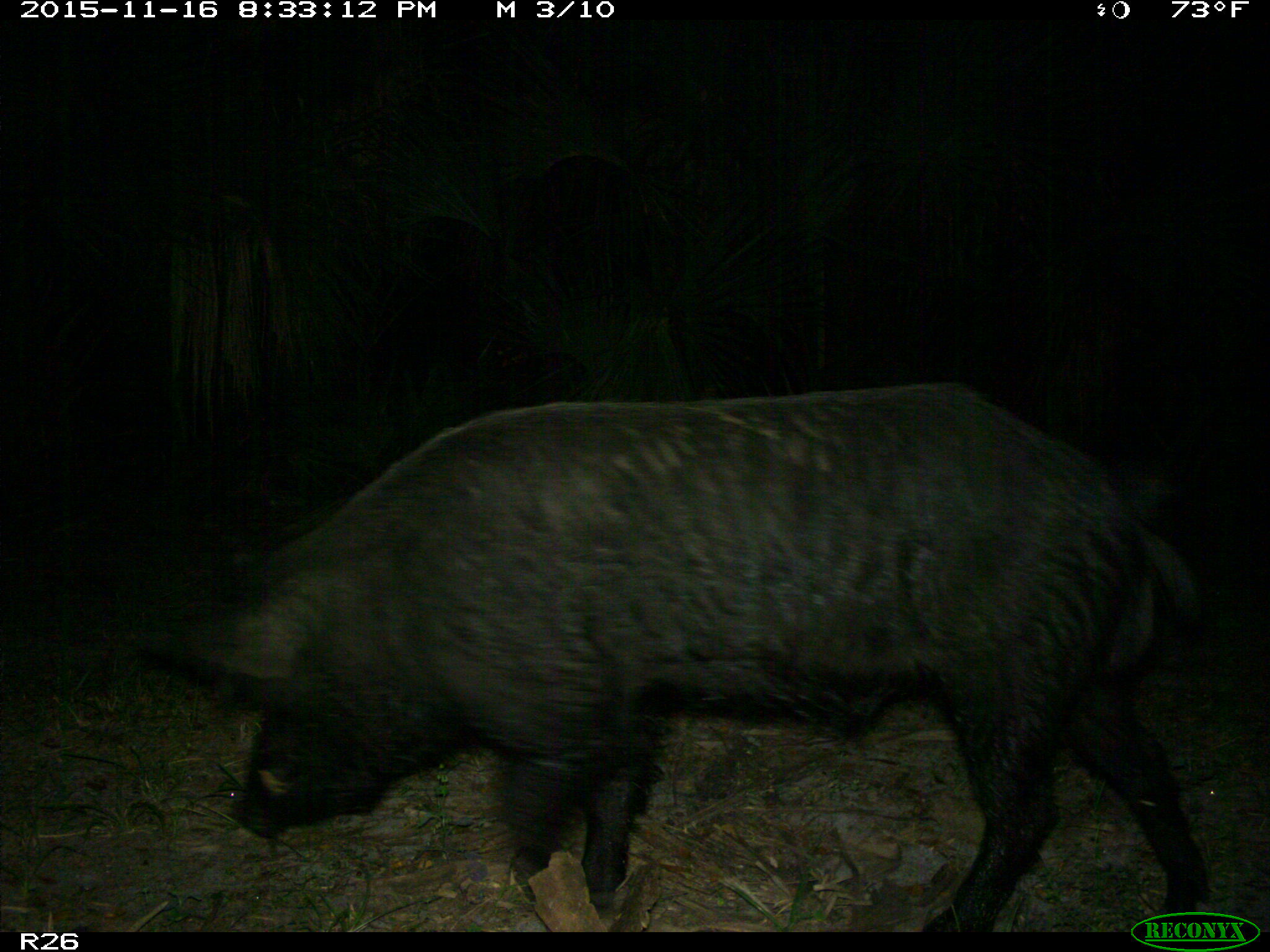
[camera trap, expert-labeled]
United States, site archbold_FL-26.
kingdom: Animalia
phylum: Chordata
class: Mammalia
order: Artiodactyla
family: Suidae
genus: Sus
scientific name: Sus scrofa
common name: wild boar